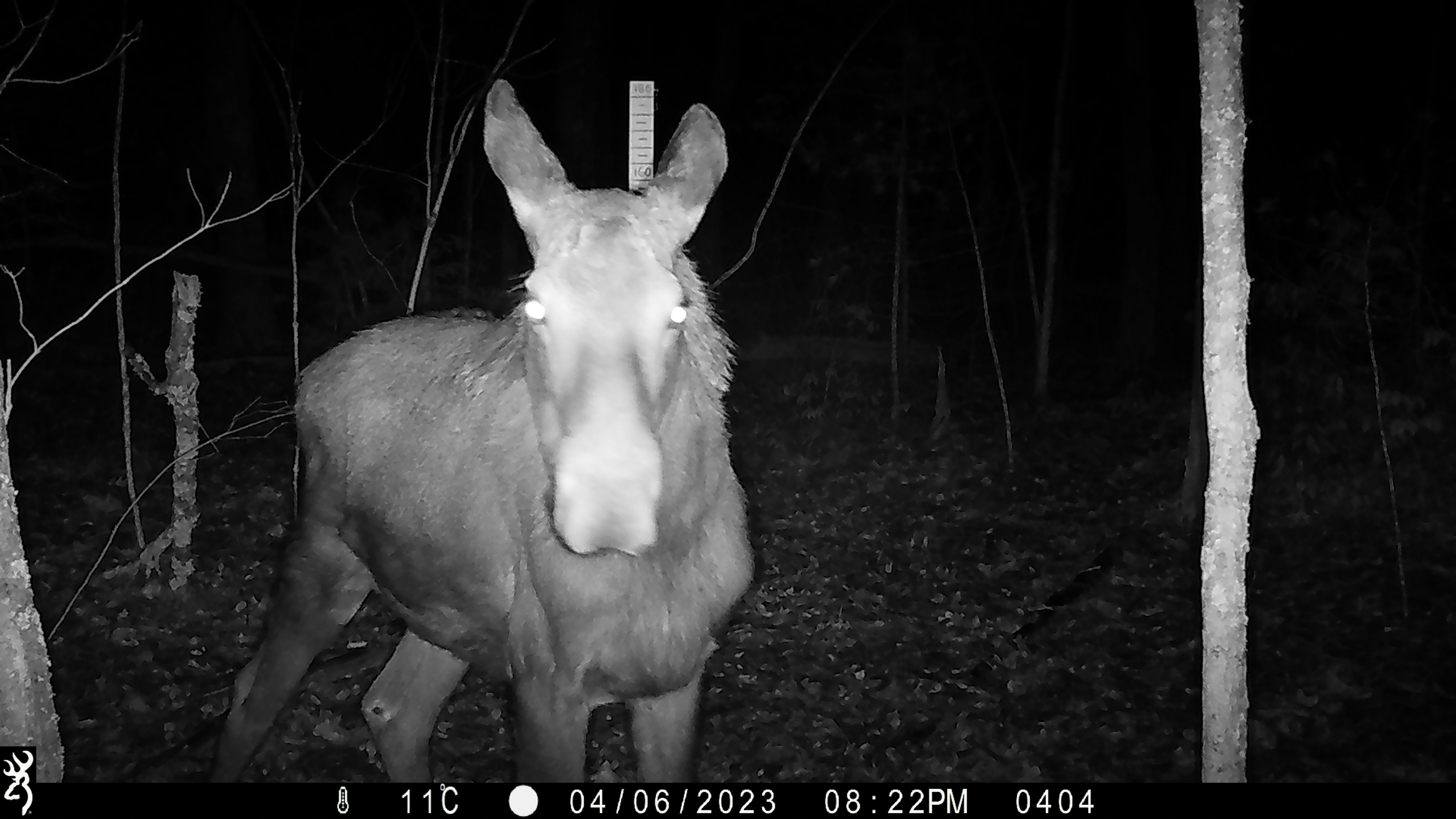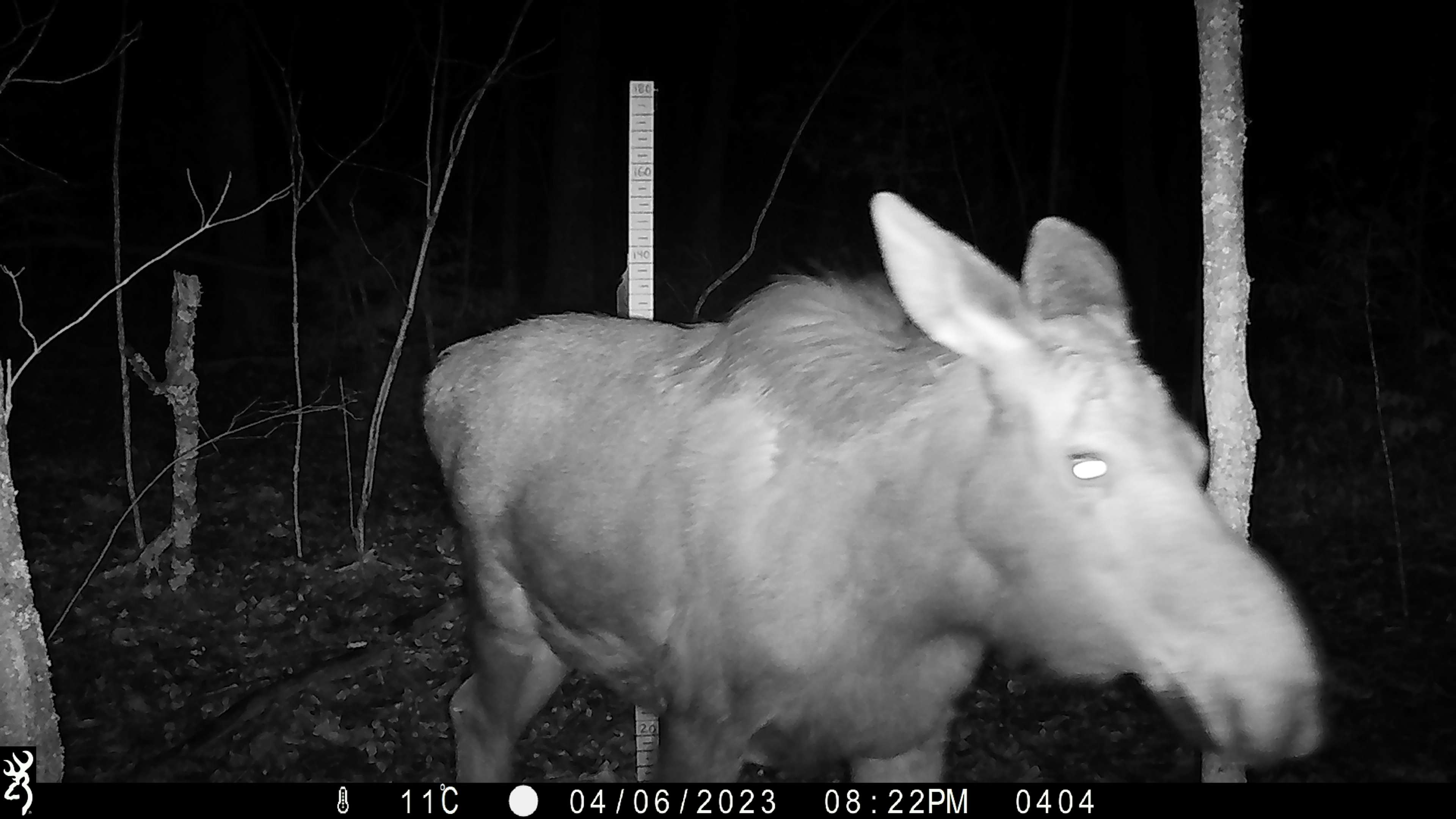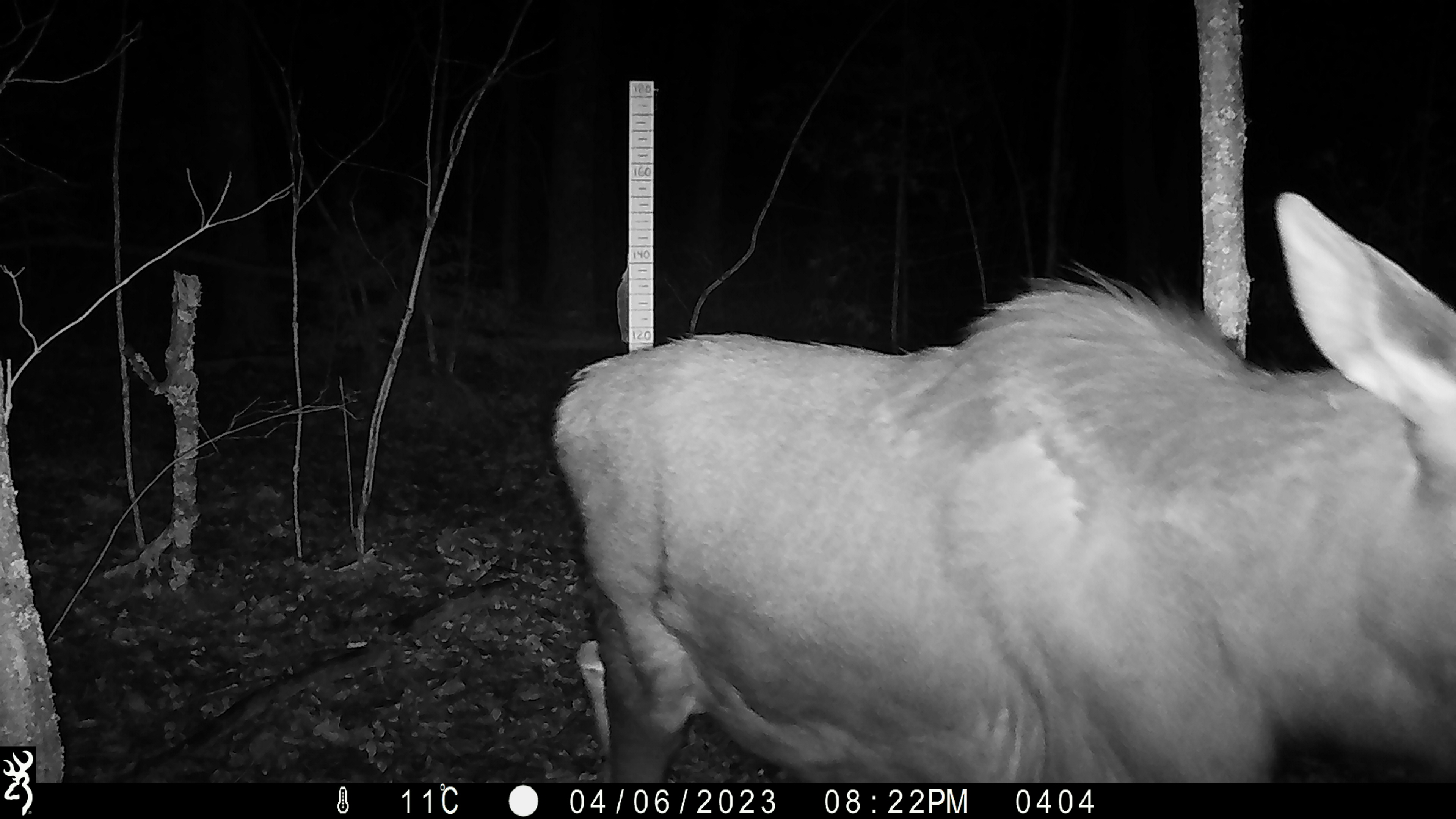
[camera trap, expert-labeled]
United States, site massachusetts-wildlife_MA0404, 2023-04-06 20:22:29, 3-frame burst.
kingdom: Animalia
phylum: Chordata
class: Mammalia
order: Artiodactyla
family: Cervidae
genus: Alces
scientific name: Alces alces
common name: moose